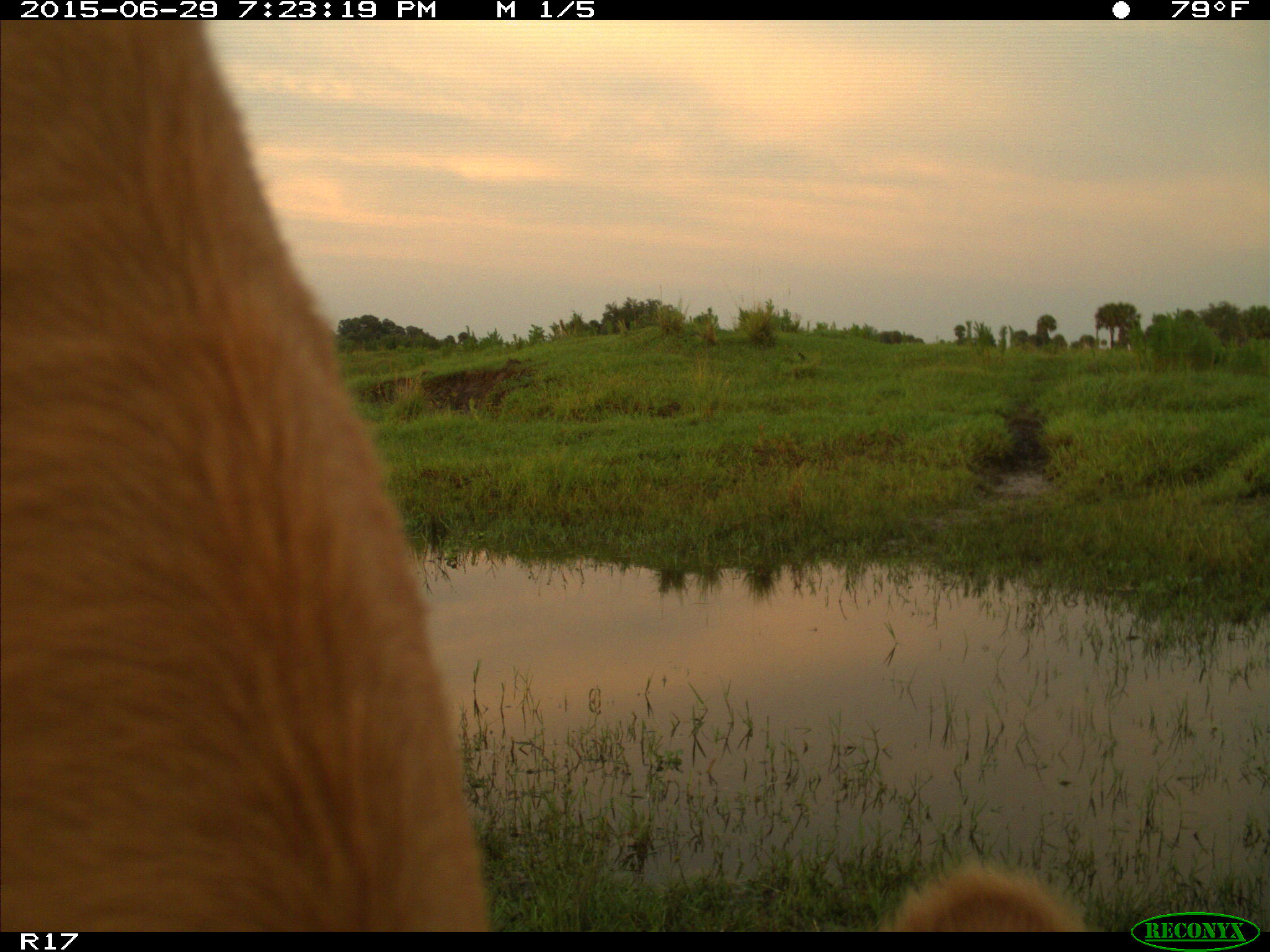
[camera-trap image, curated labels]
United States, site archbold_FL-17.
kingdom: Animalia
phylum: Chordata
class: Mammalia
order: Artiodactyla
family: Bovidae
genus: Bos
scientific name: Bos taurus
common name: domestic cow